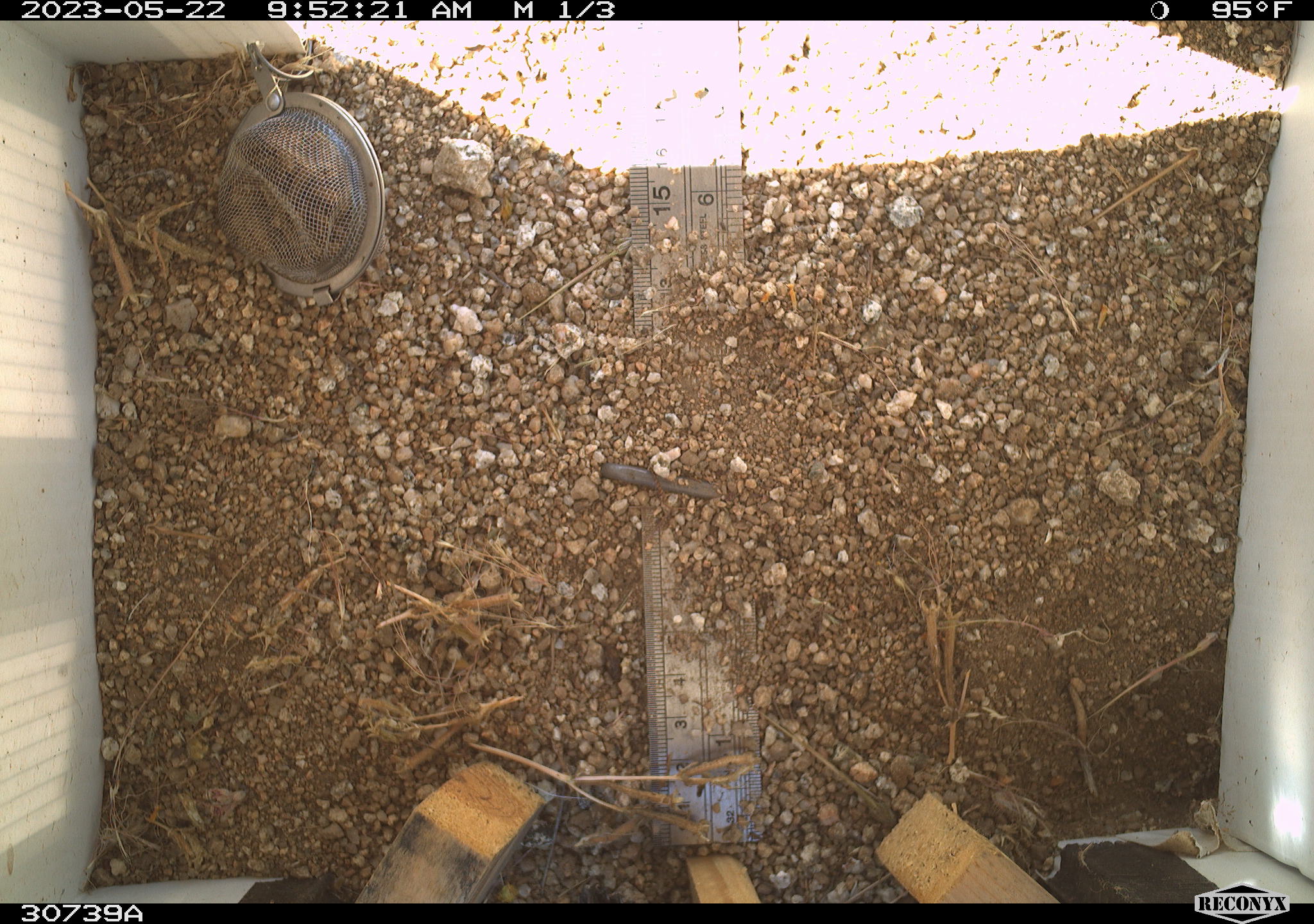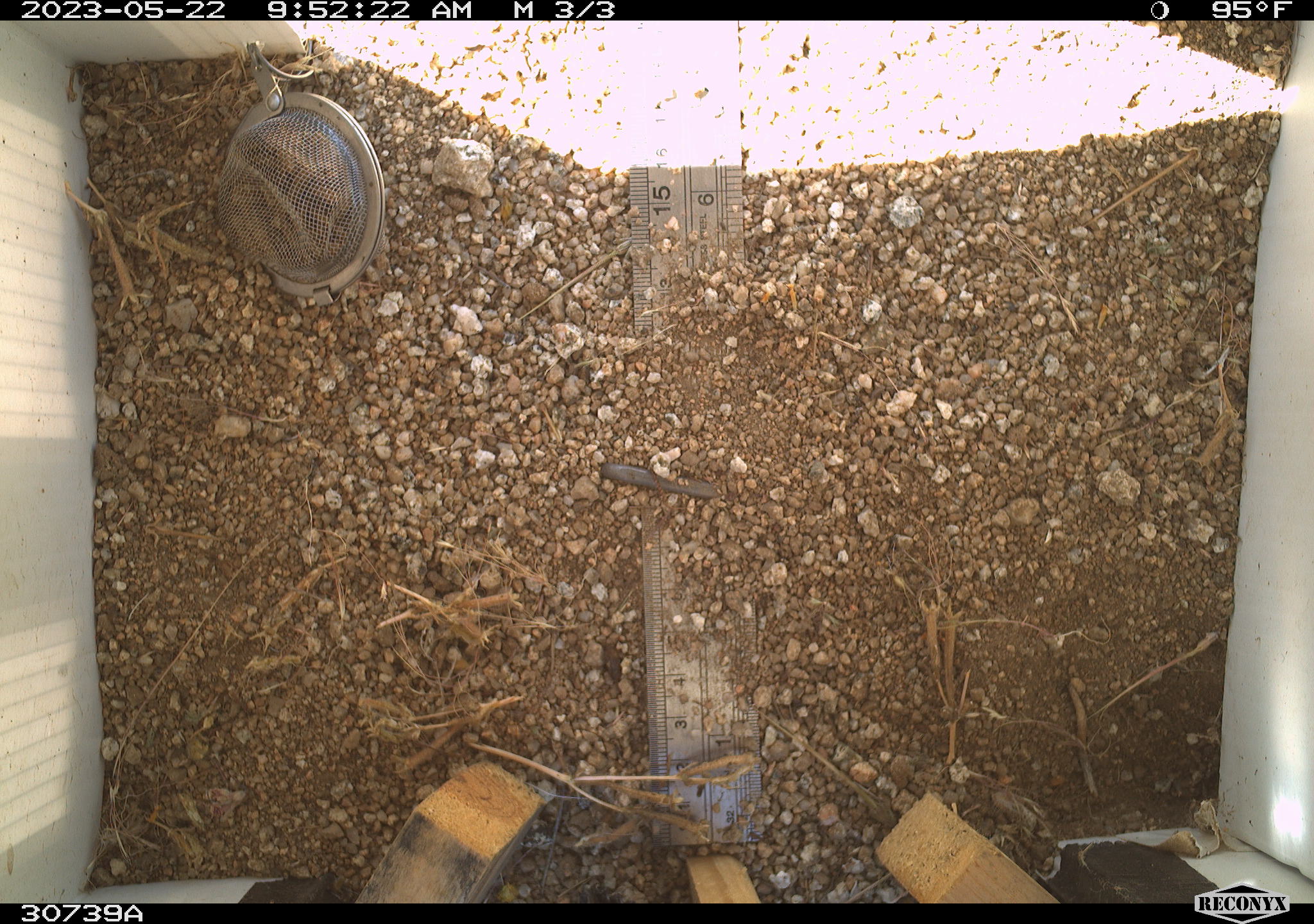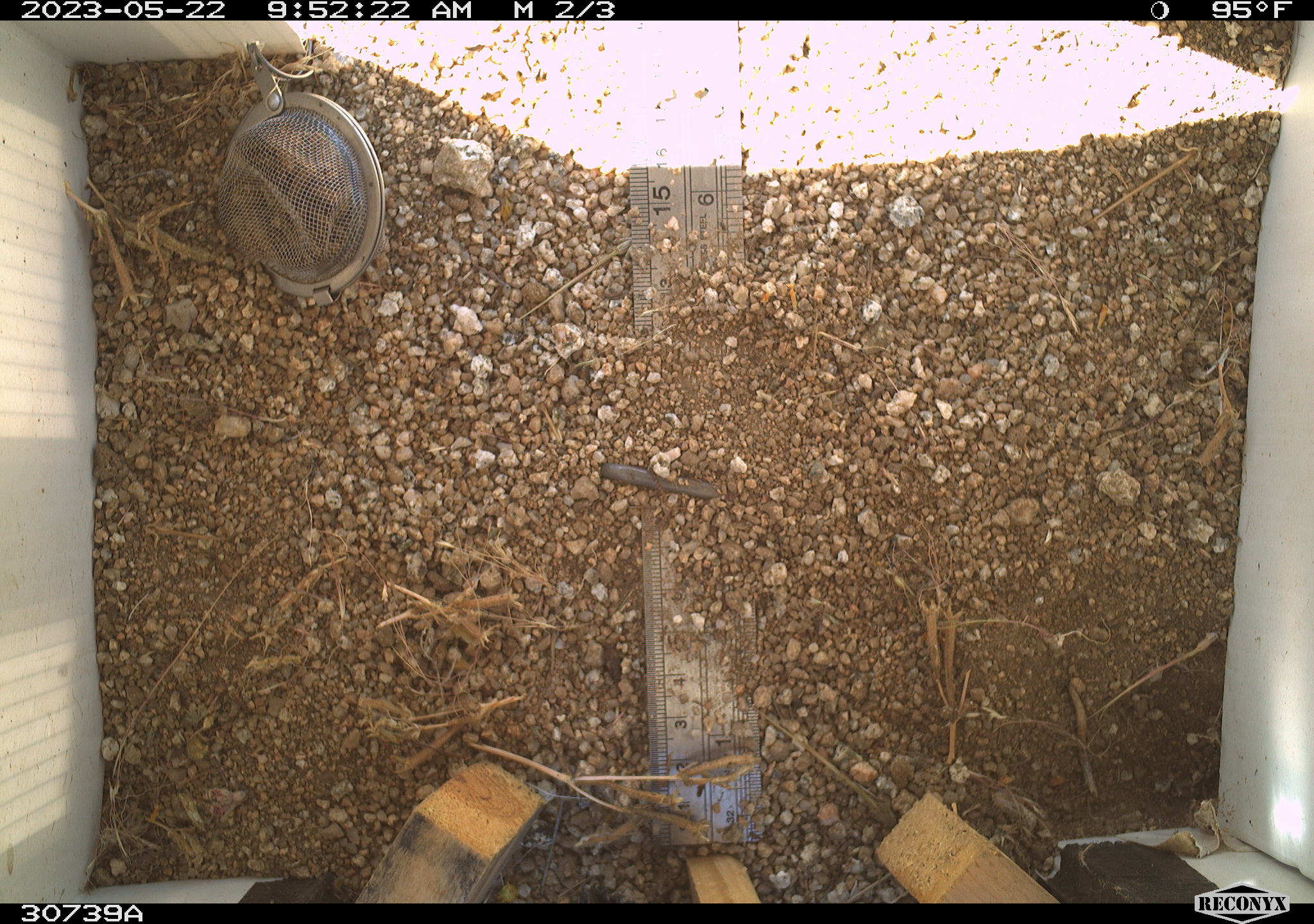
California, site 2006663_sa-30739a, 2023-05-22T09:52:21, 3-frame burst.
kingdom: Animalia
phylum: Chordata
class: Mammalia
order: Rodentia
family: Sciuridae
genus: Ammospermophilus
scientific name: Ammospermophilus leucurus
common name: white-tailed antelope squirrel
White-tailed antelope squirrel (Ammospermophilus leucurus).